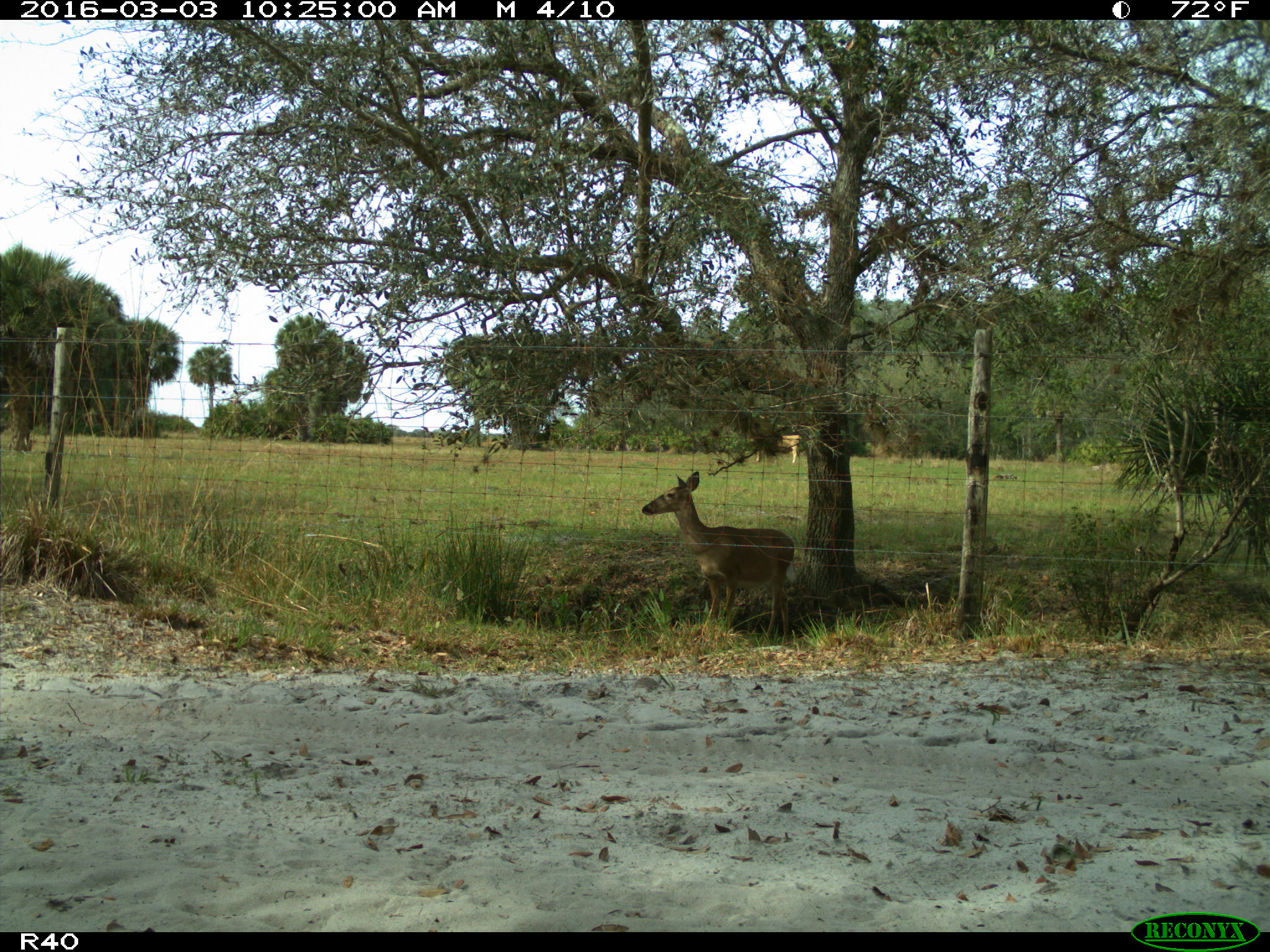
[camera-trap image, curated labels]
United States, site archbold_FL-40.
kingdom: Animalia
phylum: Chordata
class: Mammalia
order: Artiodactyla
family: Cervidae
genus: Odocoileus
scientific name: Odocoileus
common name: deer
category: unidentified deer